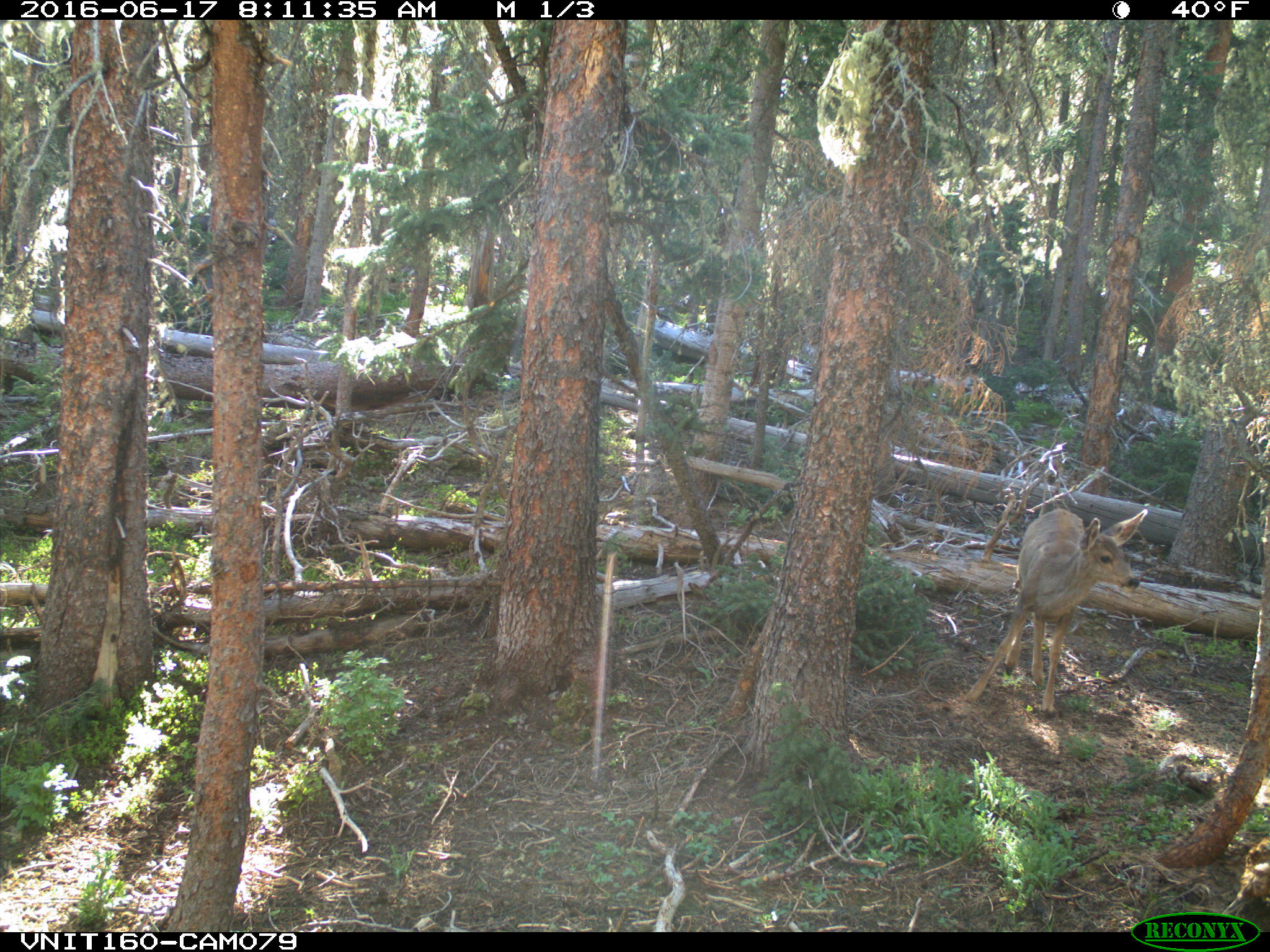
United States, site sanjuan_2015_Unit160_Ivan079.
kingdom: Animalia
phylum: Chordata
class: Mammalia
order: Artiodactyla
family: Cervidae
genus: Odocoileus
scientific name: Odocoileus hemionus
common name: mule deer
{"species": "Odocoileus hemionus (mule deer)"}